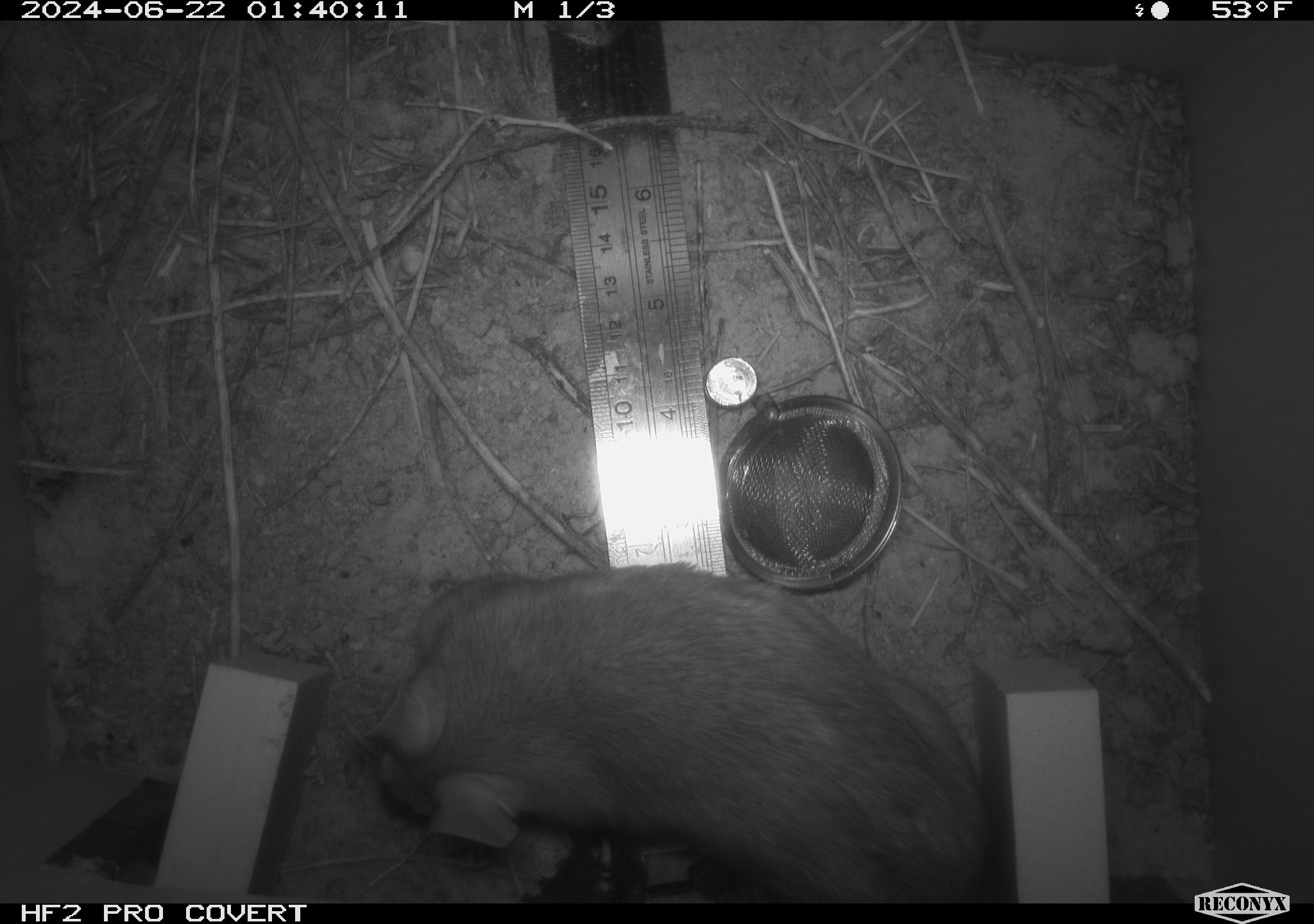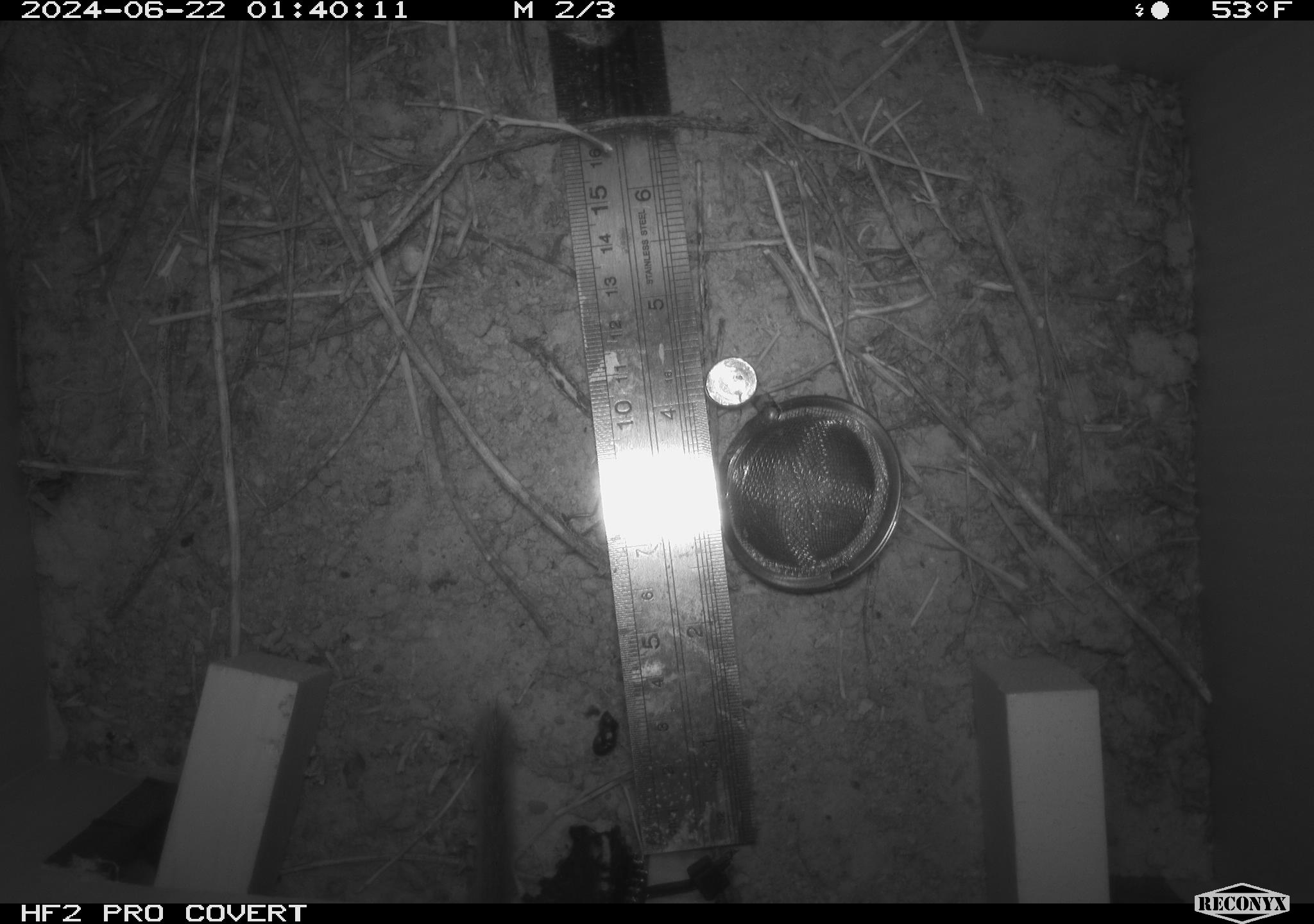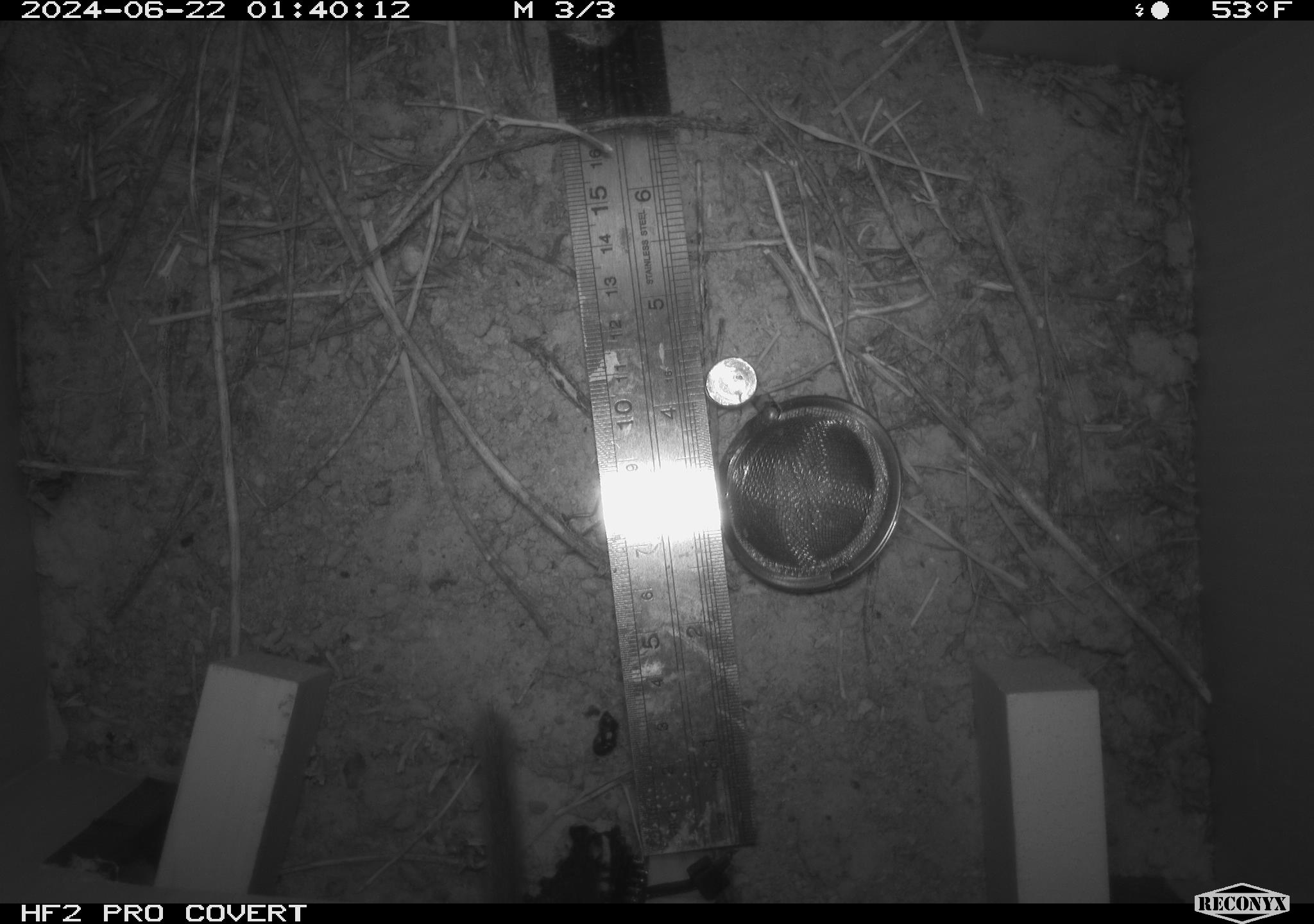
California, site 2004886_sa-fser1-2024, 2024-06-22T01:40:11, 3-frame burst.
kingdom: Animalia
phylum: Chordata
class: Mammalia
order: Rodentia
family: Cricetidae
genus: Neotoma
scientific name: Neotoma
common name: pack rat or woodrat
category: neotoma species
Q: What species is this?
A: Neotoma species (pack rat or woodrat) (Neotoma).